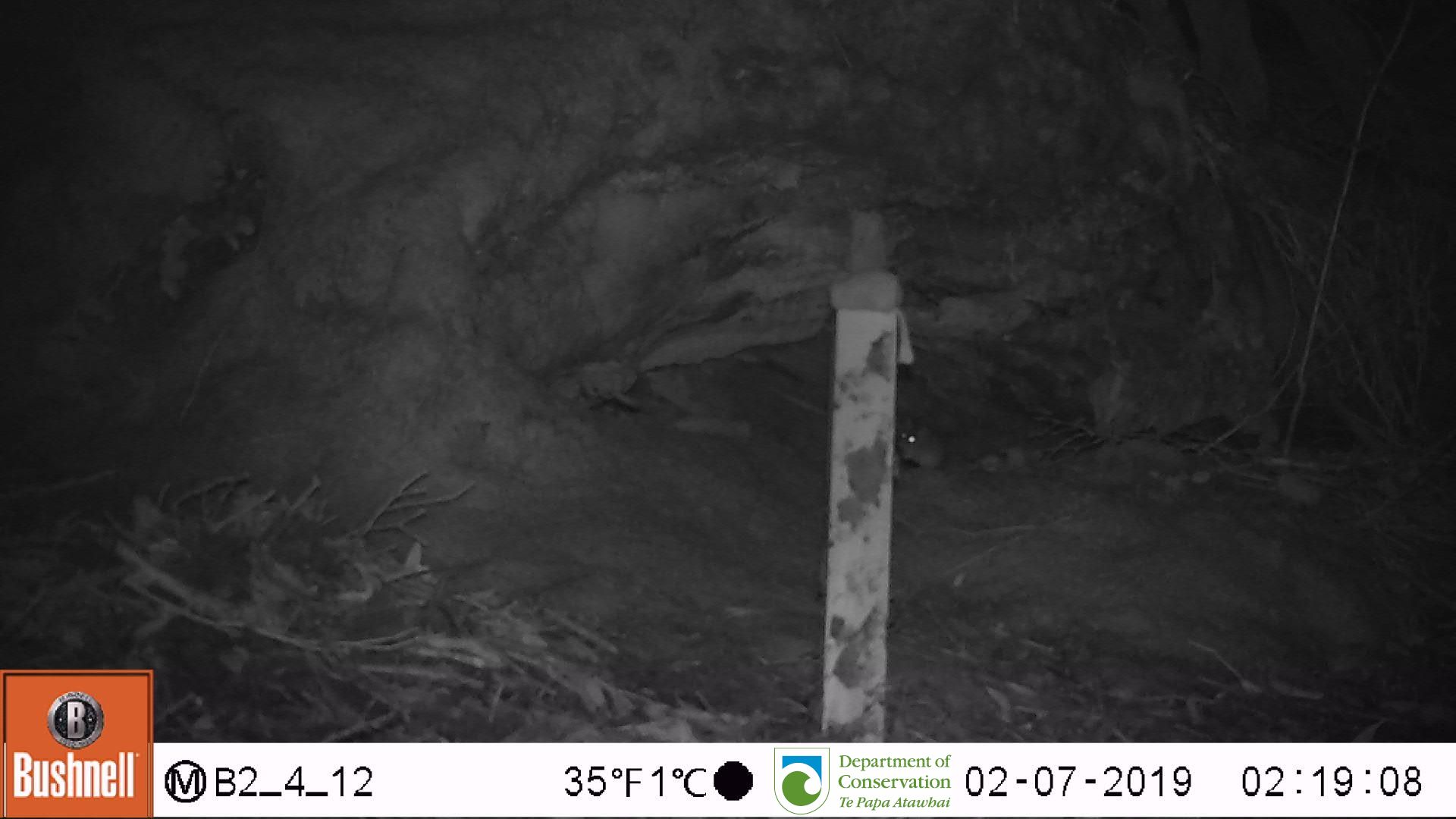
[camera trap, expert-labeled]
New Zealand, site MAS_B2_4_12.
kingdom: Animalia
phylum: Chordata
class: Mammalia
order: Rodentia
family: Muridae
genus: Mus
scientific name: Mus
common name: mouse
Mouse (Mus).